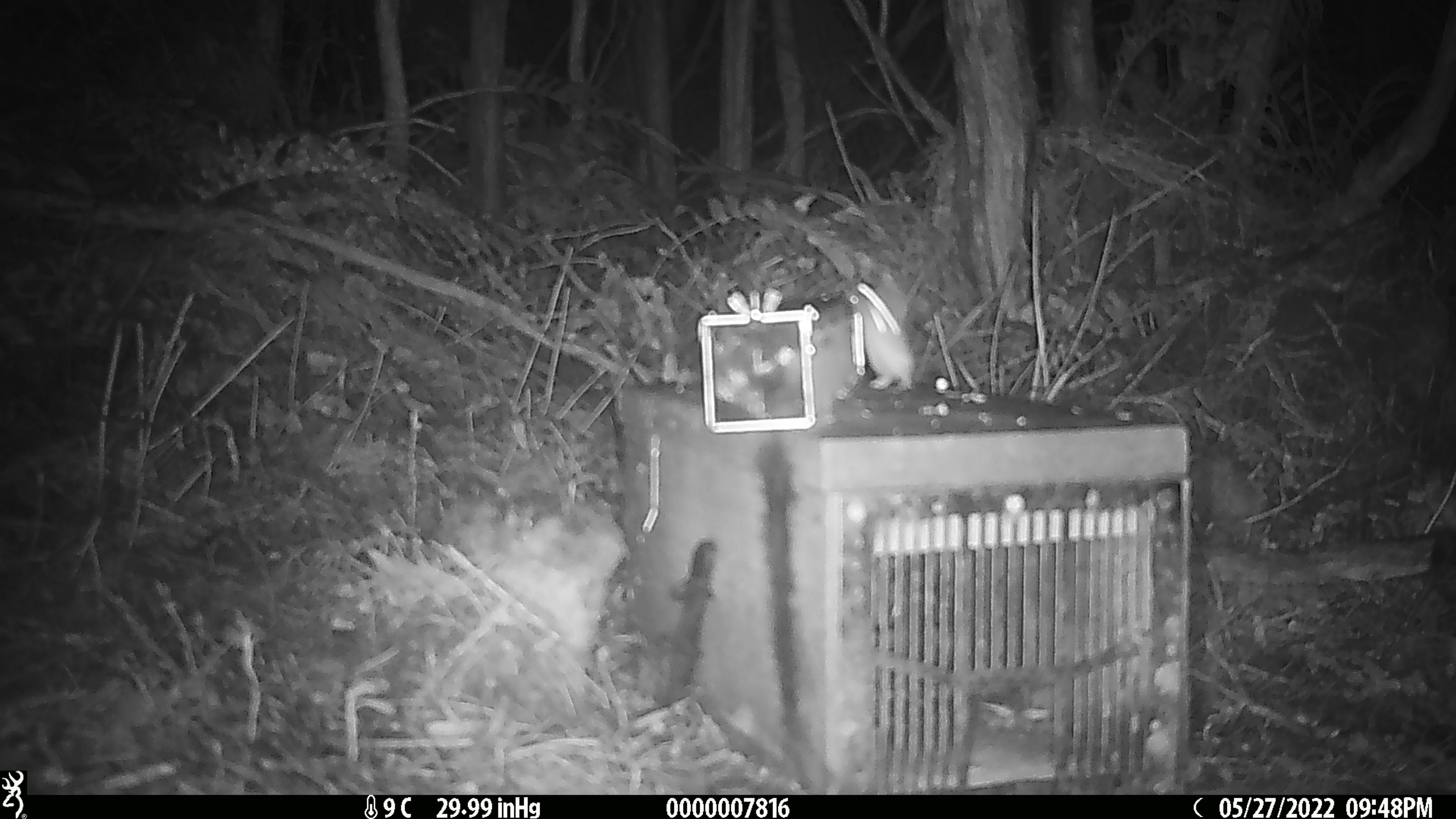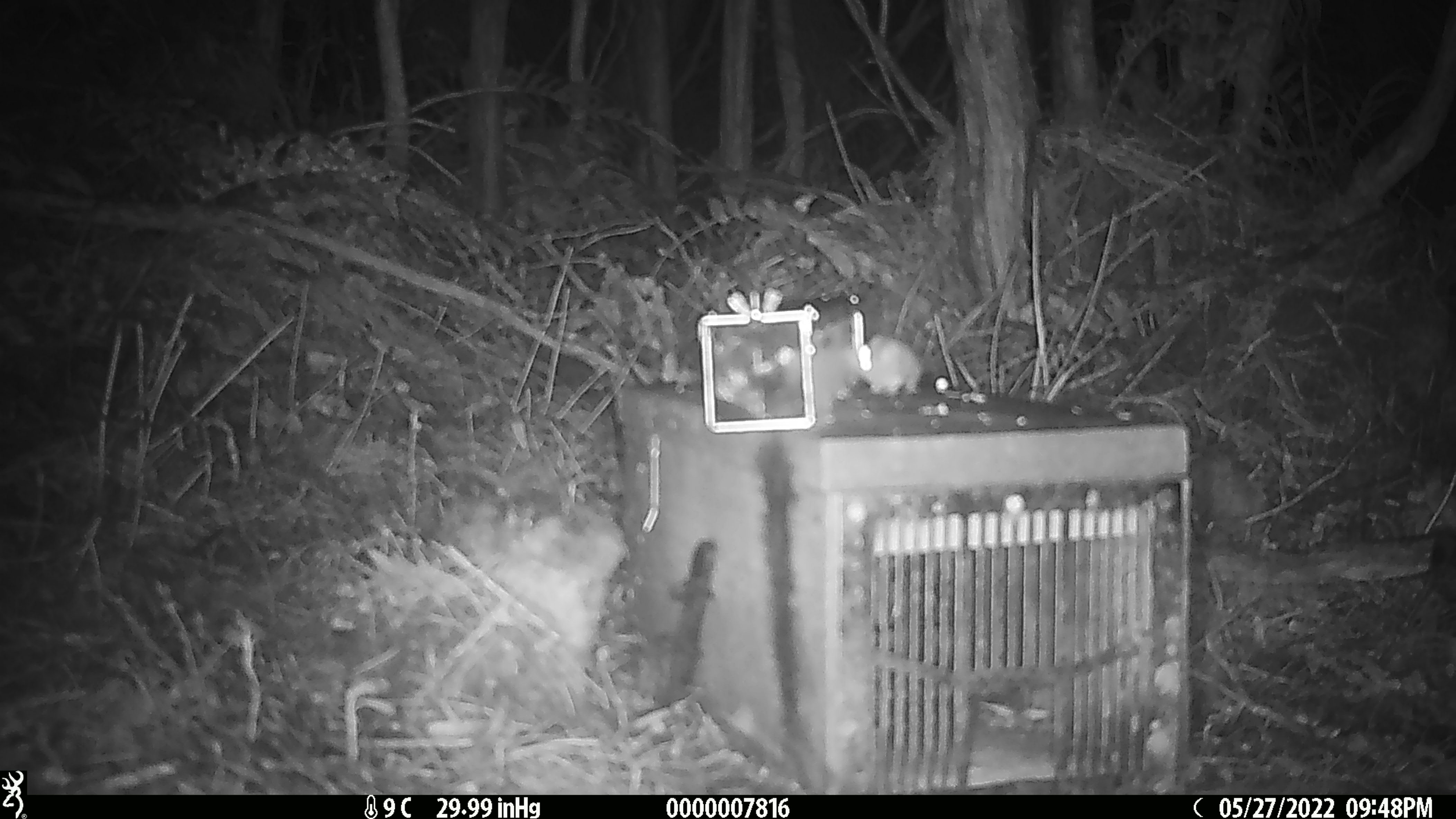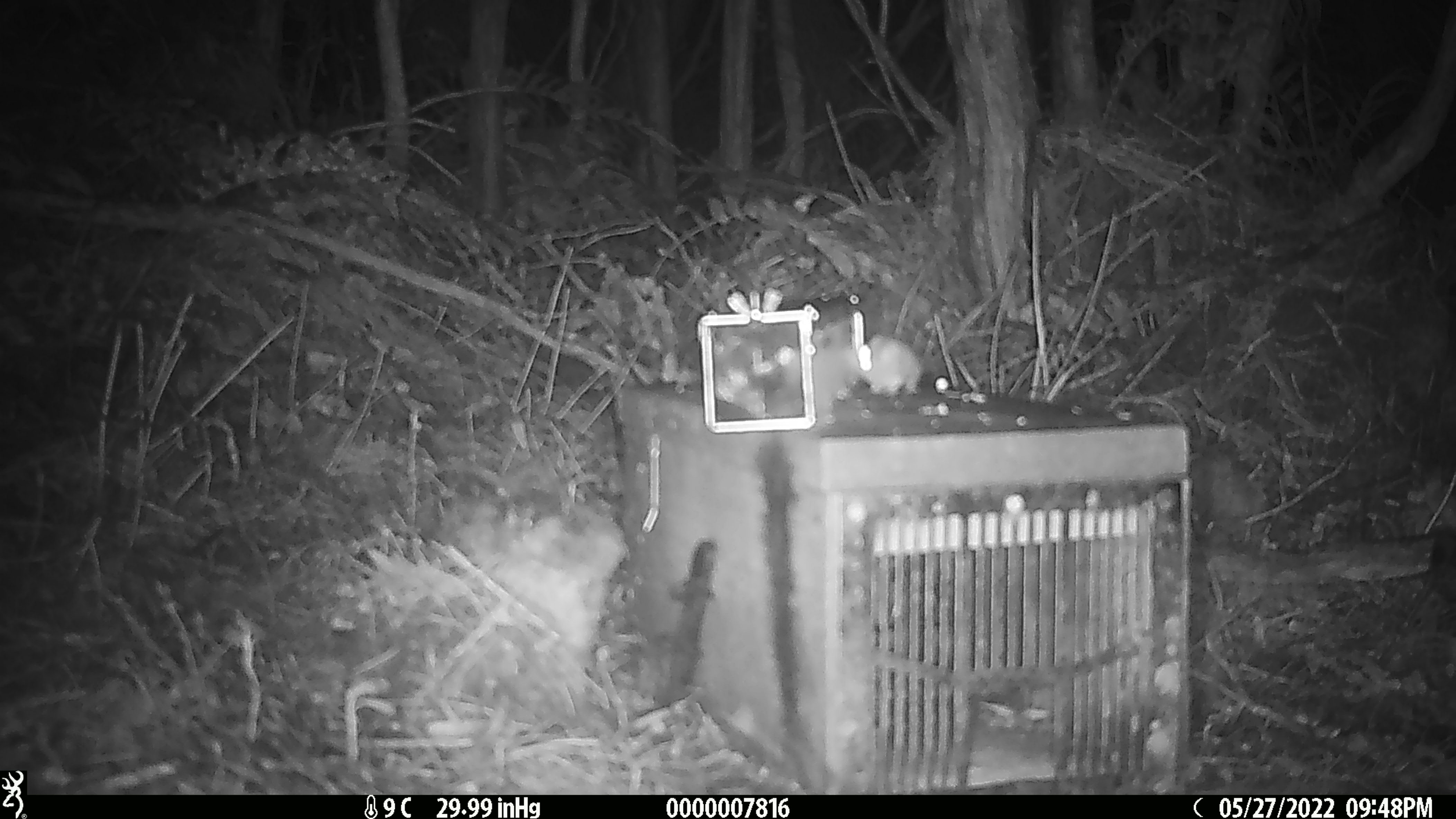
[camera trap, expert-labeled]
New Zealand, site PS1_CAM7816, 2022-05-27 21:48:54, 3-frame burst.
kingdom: Animalia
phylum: Chordata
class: Mammalia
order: Rodentia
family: Muridae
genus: Mus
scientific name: Mus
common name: mouse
Mouse (Mus).